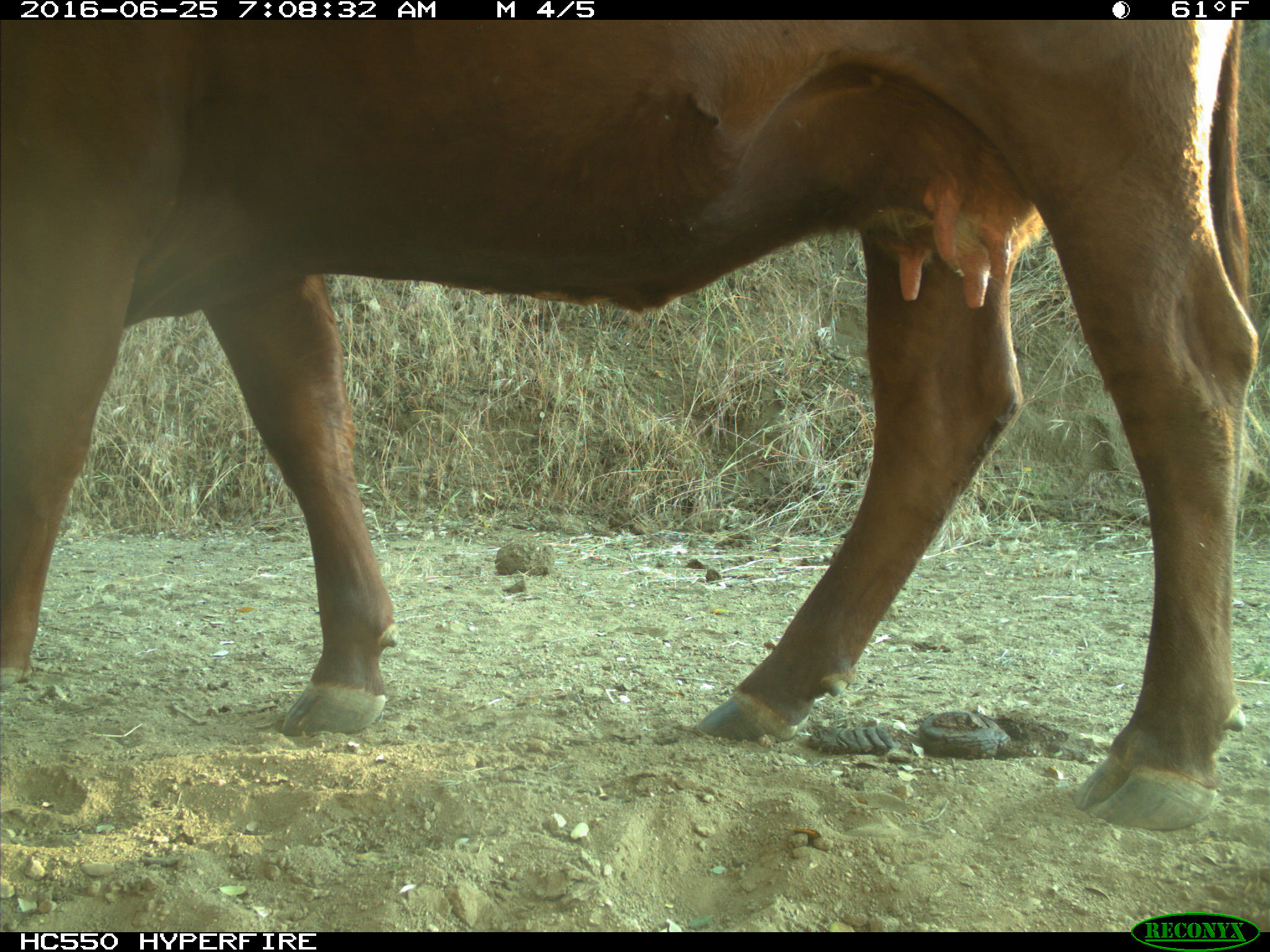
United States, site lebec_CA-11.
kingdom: Animalia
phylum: Chordata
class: Mammalia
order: Artiodactyla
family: Bovidae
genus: Bos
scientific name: Bos taurus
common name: domestic cow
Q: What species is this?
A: Bos taurus (domestic cow).